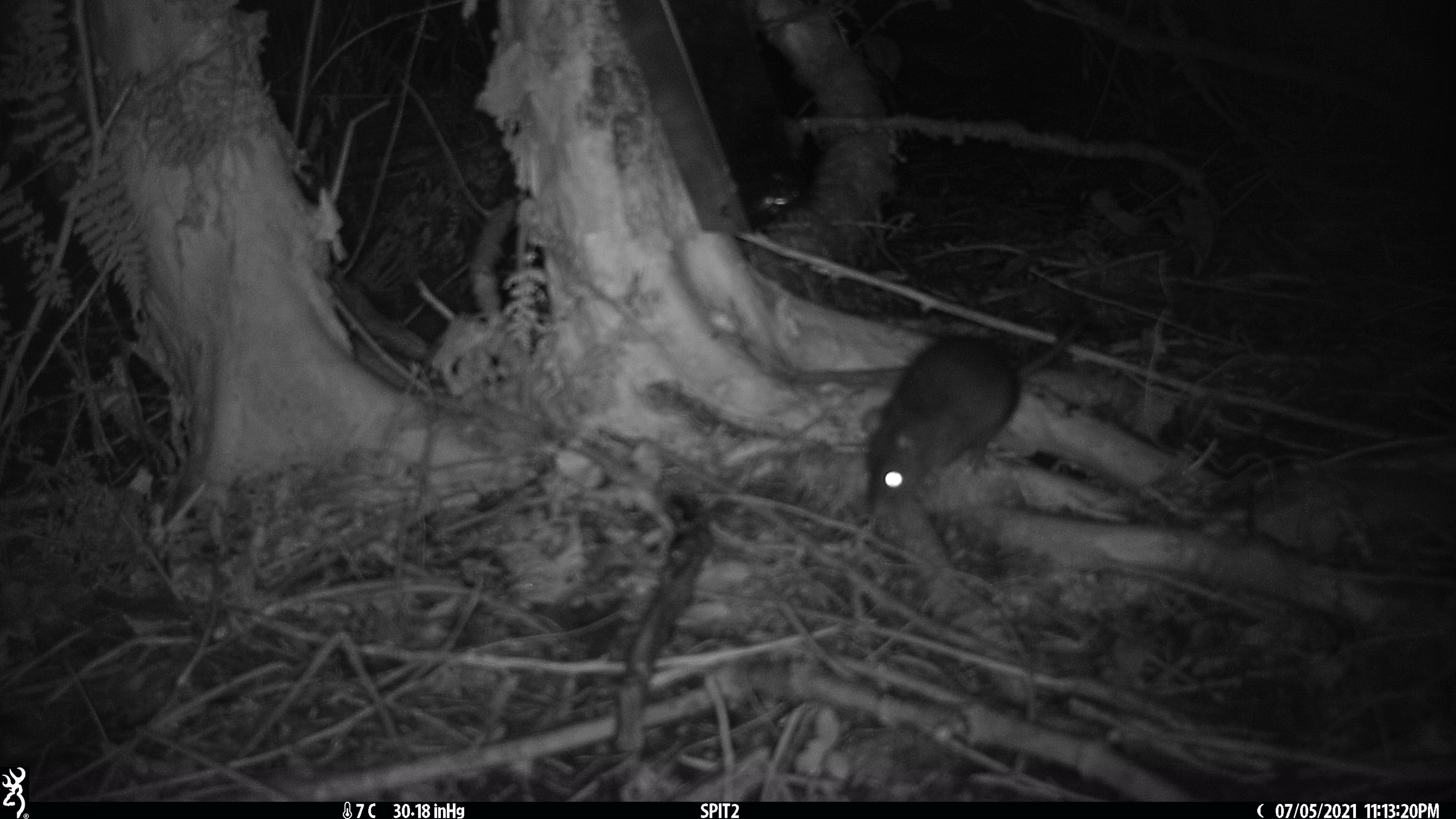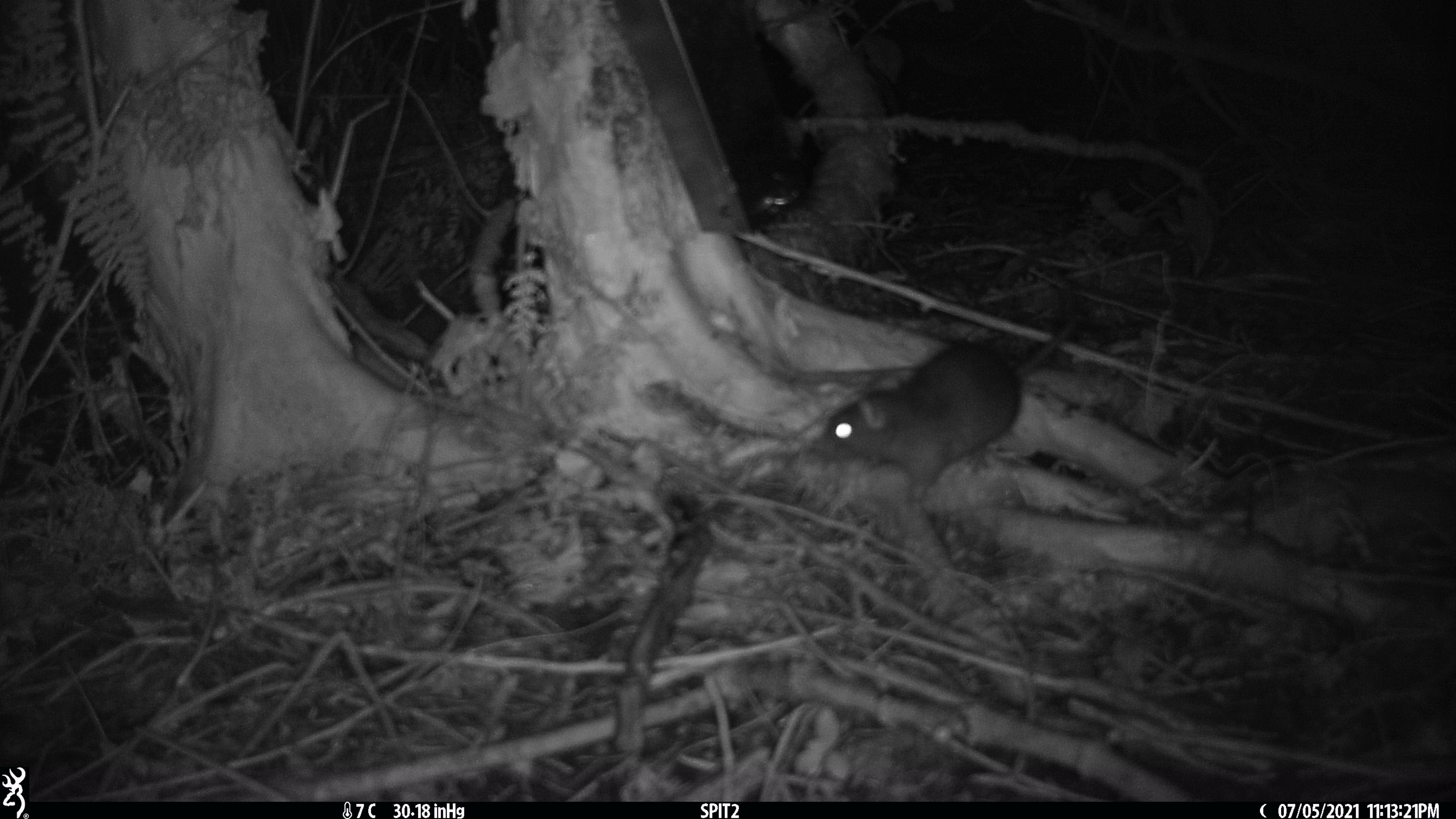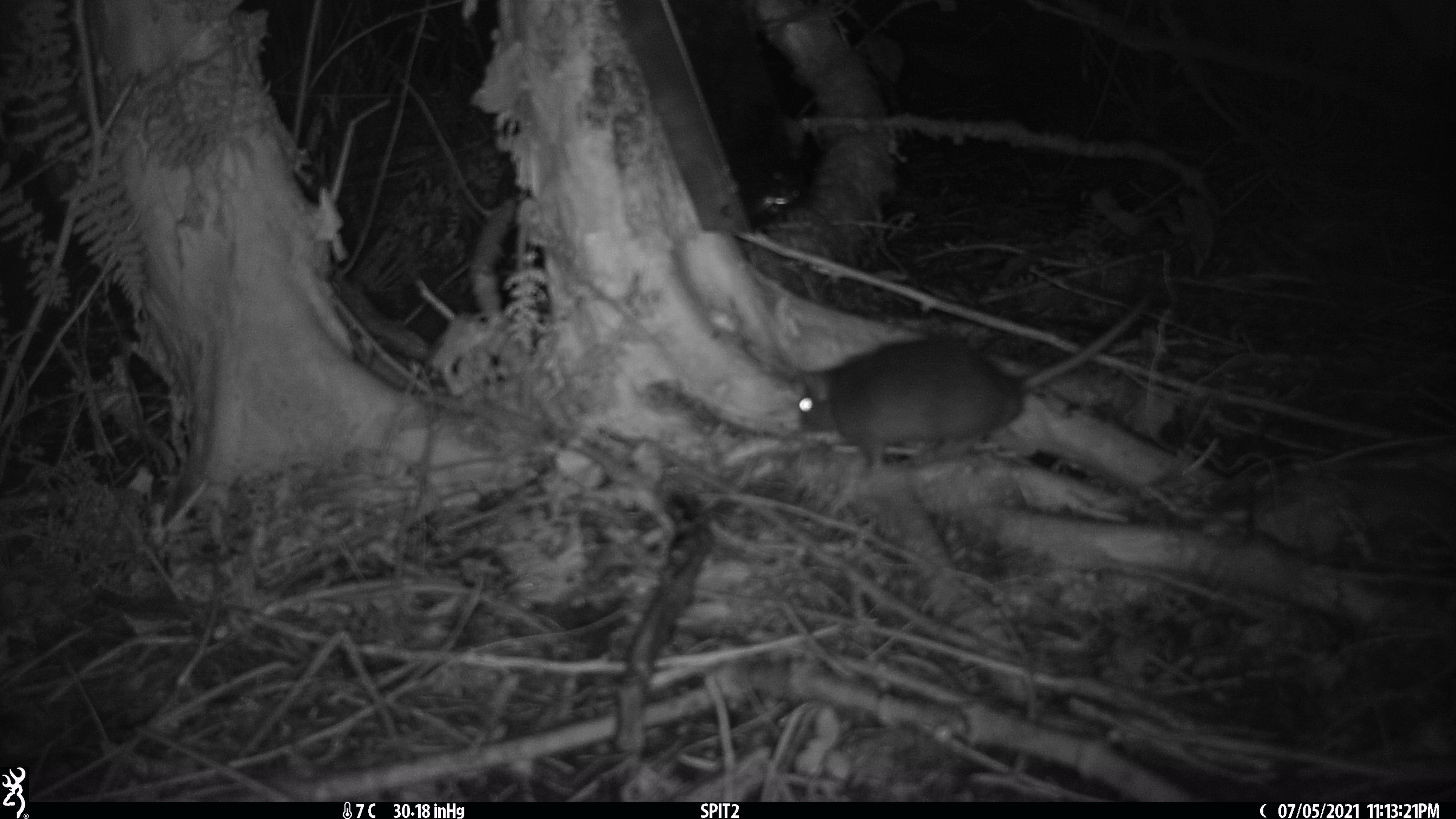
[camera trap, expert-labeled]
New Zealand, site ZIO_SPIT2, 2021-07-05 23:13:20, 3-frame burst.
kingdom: Animalia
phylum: Chordata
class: Mammalia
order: Rodentia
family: Muridae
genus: Rattus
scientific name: Rattus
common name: rat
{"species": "rat (Rattus)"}